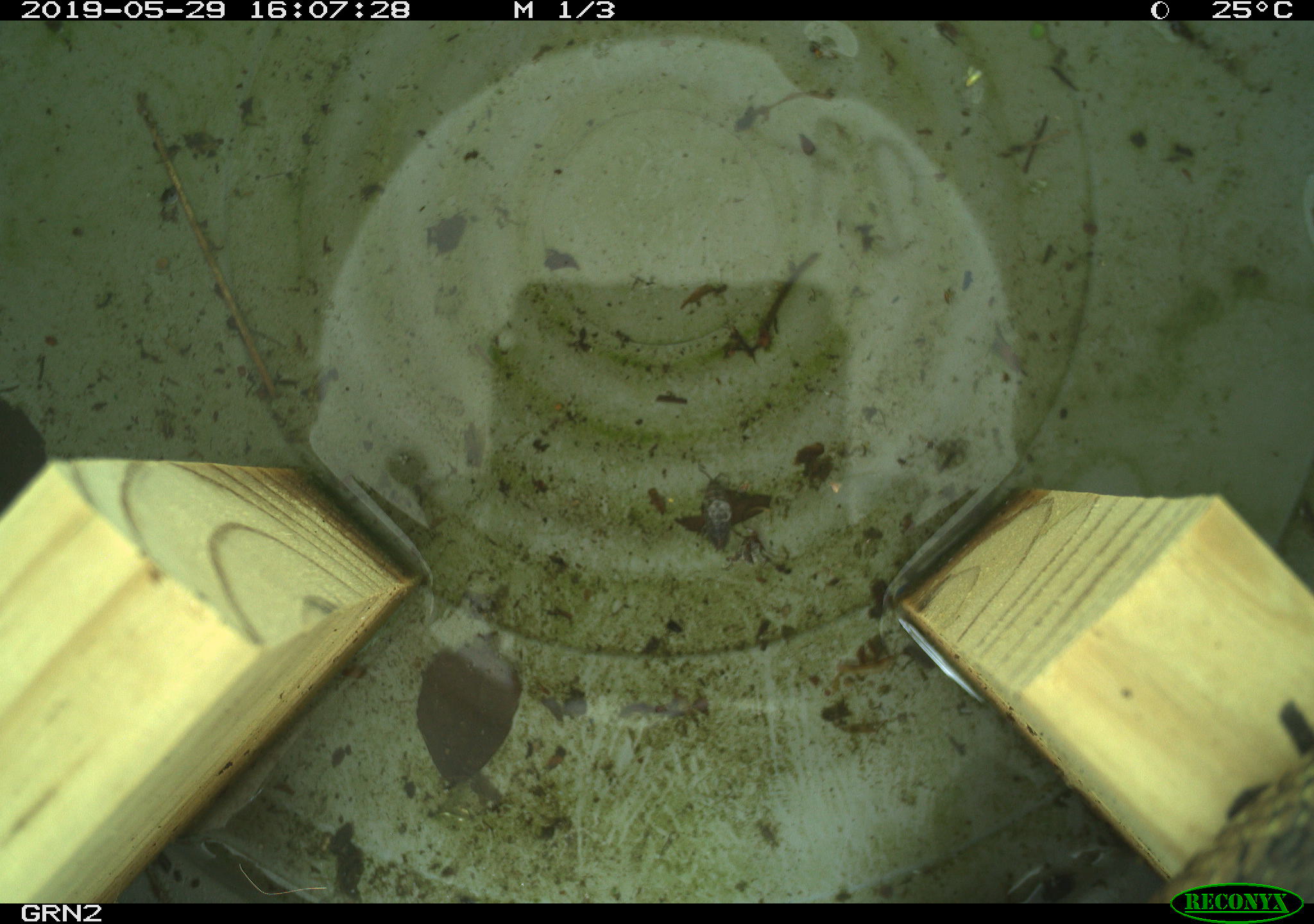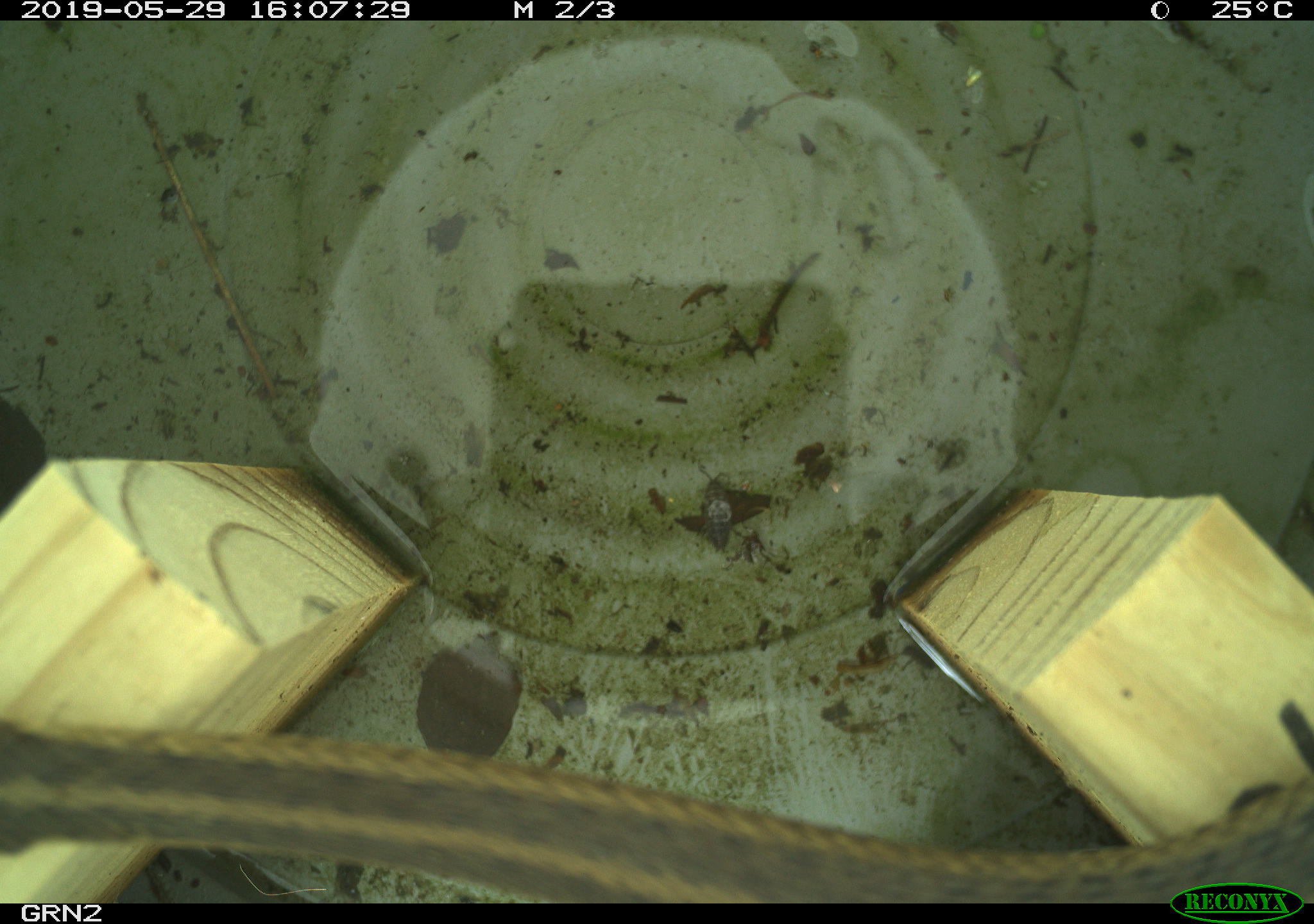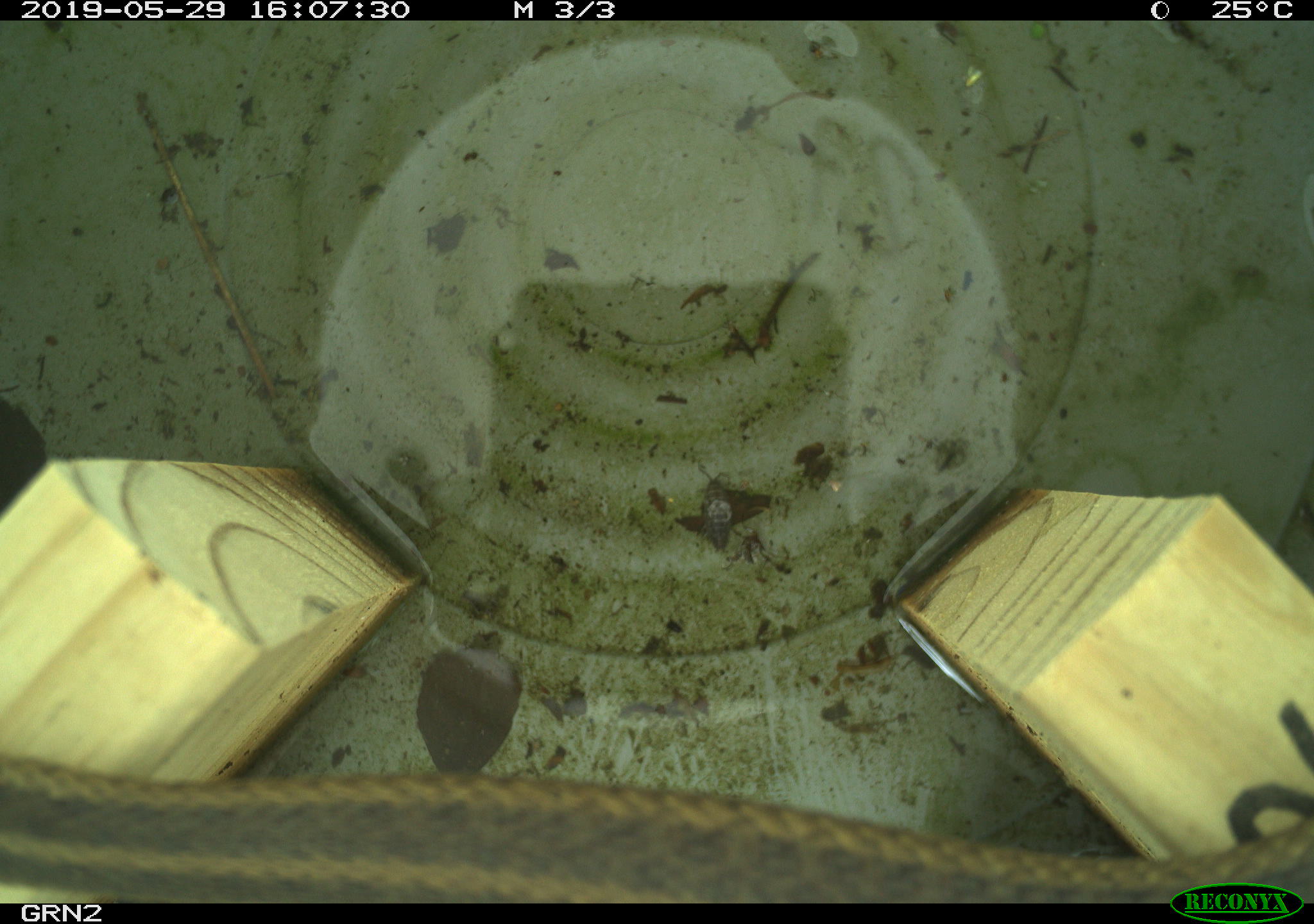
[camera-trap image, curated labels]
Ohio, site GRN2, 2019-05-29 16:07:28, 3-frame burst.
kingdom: Animalia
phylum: Chordata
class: Reptilia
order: Squamata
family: Colubridae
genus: Thamnophis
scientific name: Thamnophis sirtalis sirtalis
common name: eastern gartersnake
Eastern gartersnake (Thamnophis sirtalis sirtalis).